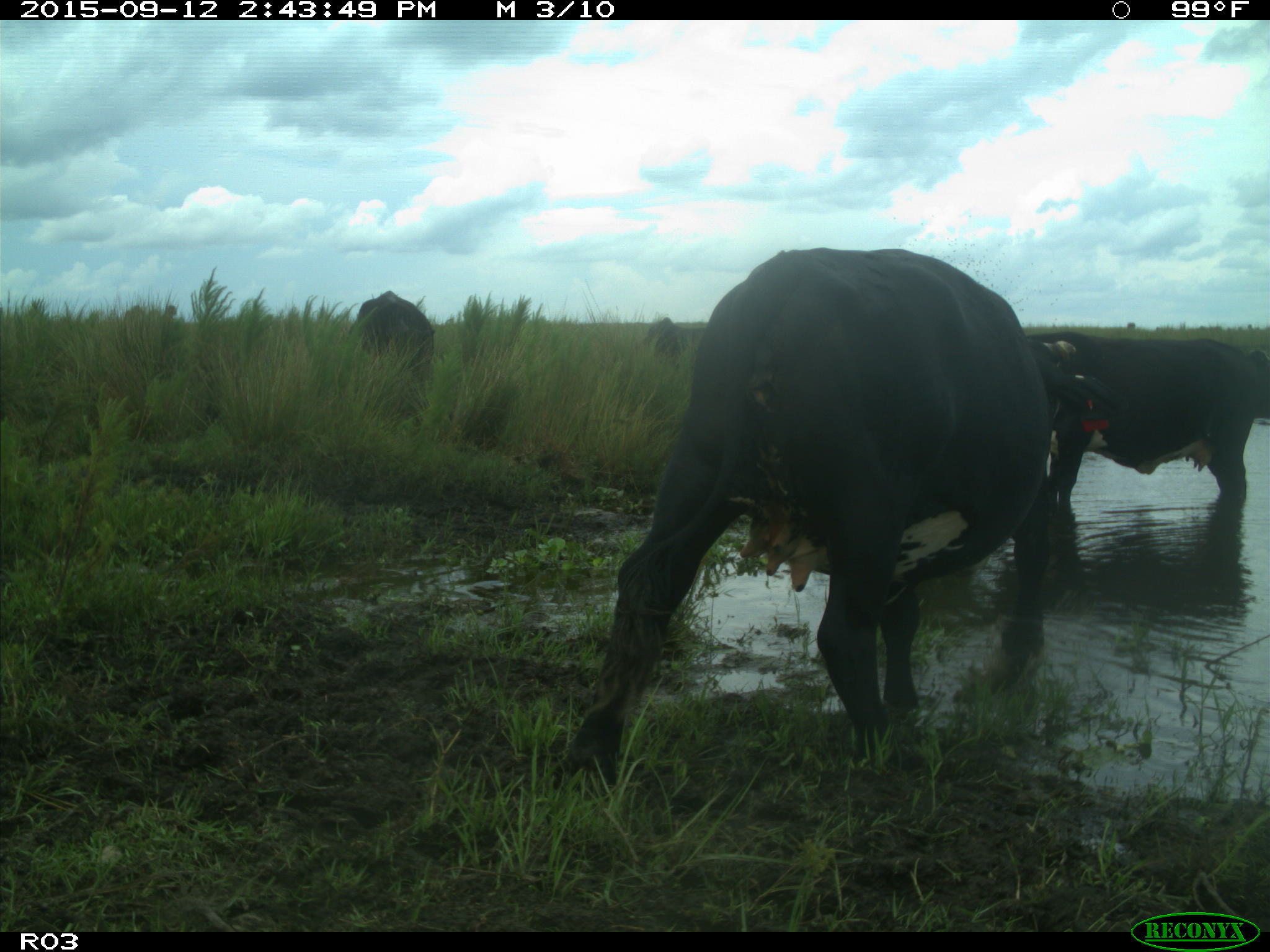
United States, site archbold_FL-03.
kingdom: Animalia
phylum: Chordata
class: Mammalia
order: Artiodactyla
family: Bovidae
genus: Bos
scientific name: Bos taurus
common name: domestic cow